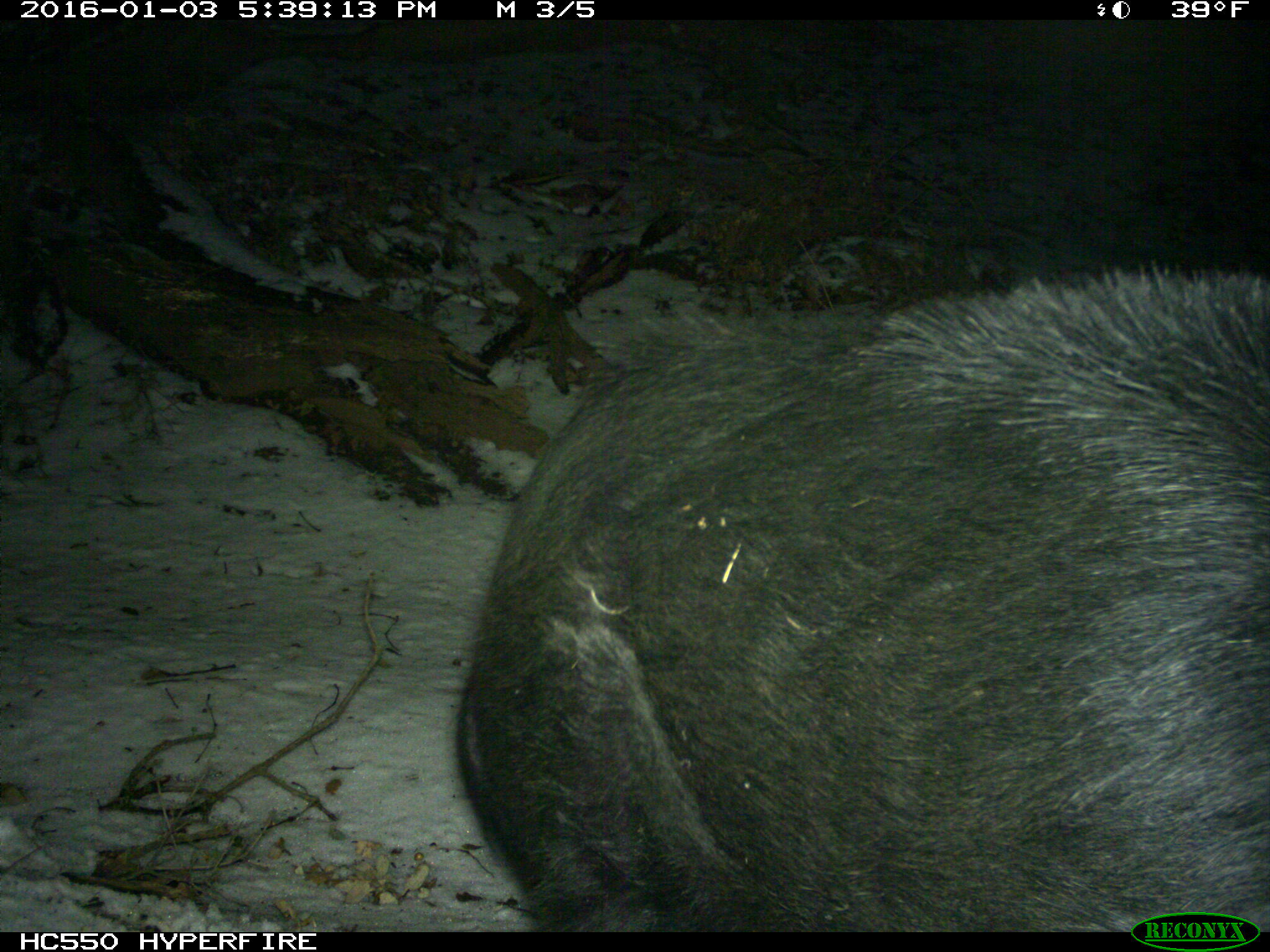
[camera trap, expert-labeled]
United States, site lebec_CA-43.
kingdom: Animalia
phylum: Chordata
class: Mammalia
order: Artiodactyla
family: Suidae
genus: Sus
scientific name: Sus scrofa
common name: wild boar